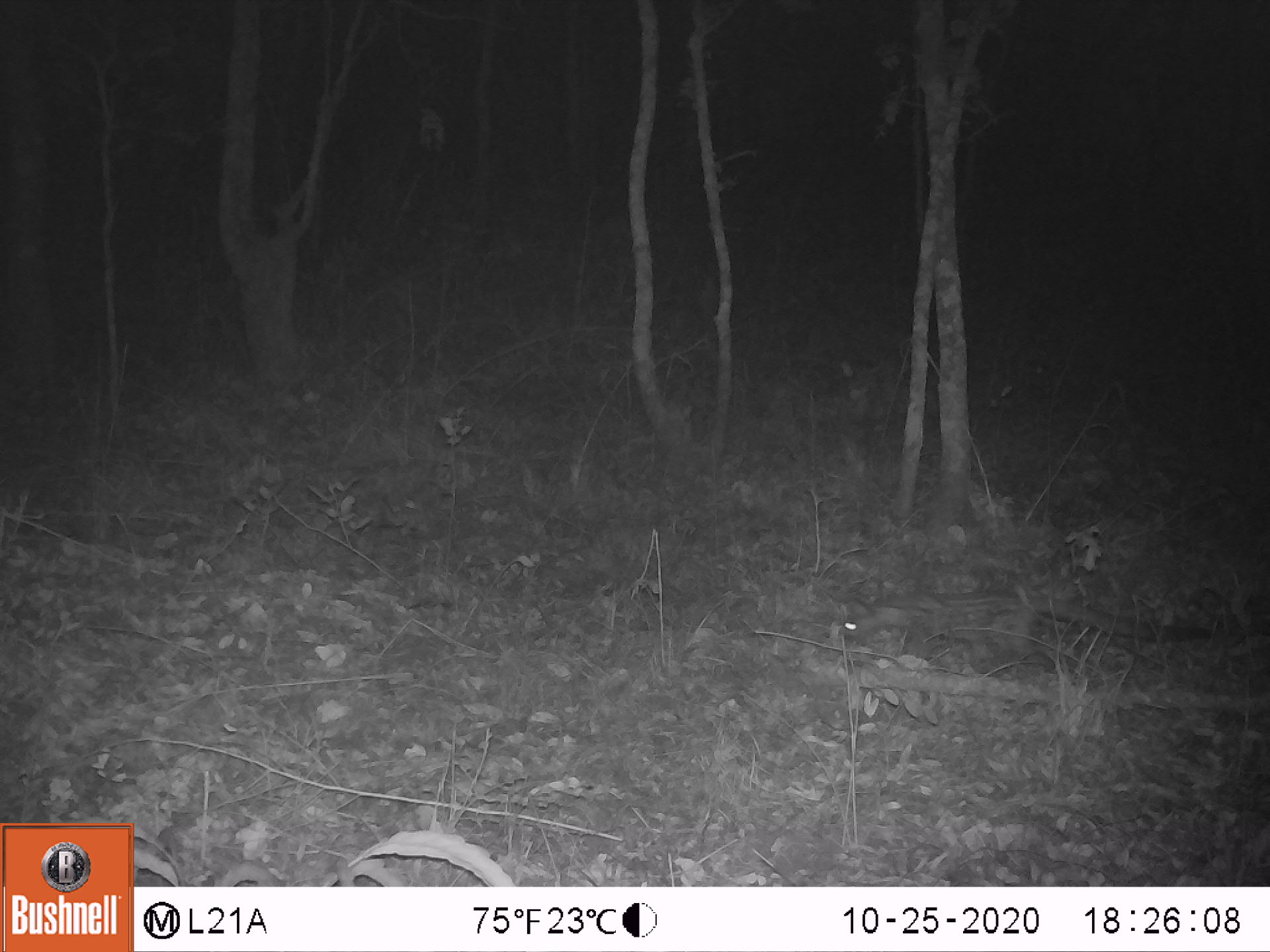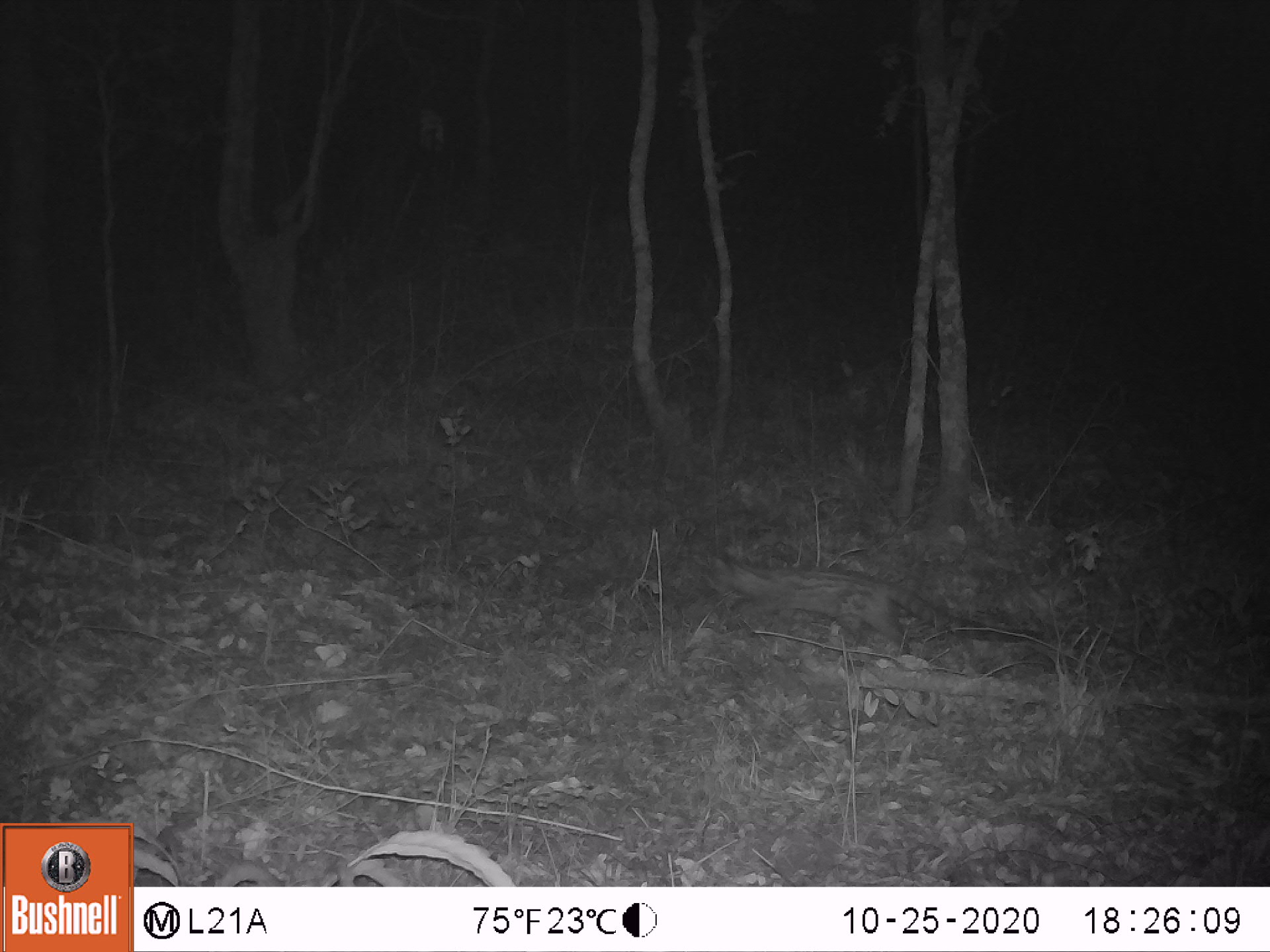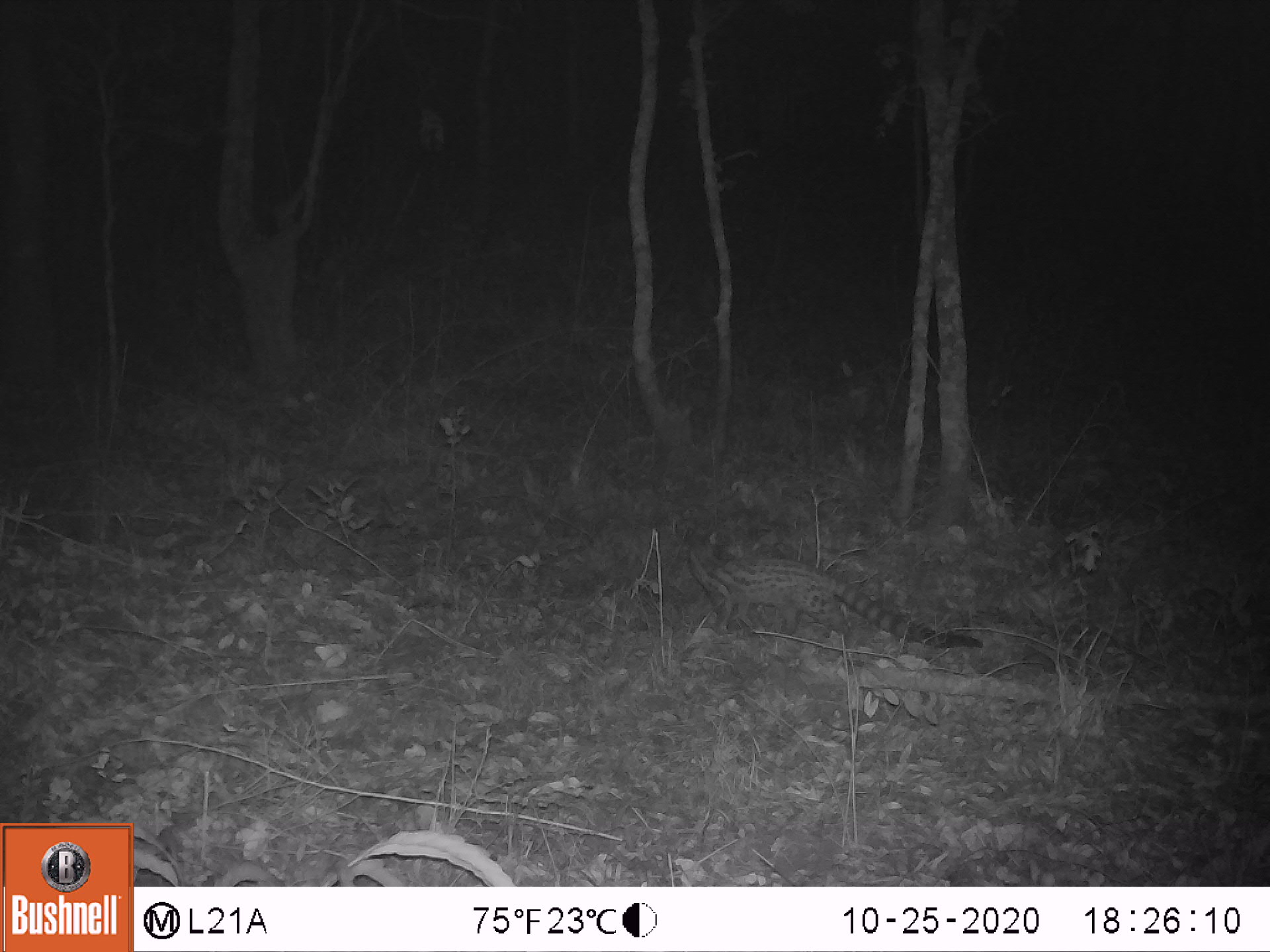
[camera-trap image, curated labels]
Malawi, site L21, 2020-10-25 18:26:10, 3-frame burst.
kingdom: Animalia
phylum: Chordata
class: Mammalia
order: Carnivora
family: Viverridae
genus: Genetta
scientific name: Genetta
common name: genet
Genet (Genetta), count 1.